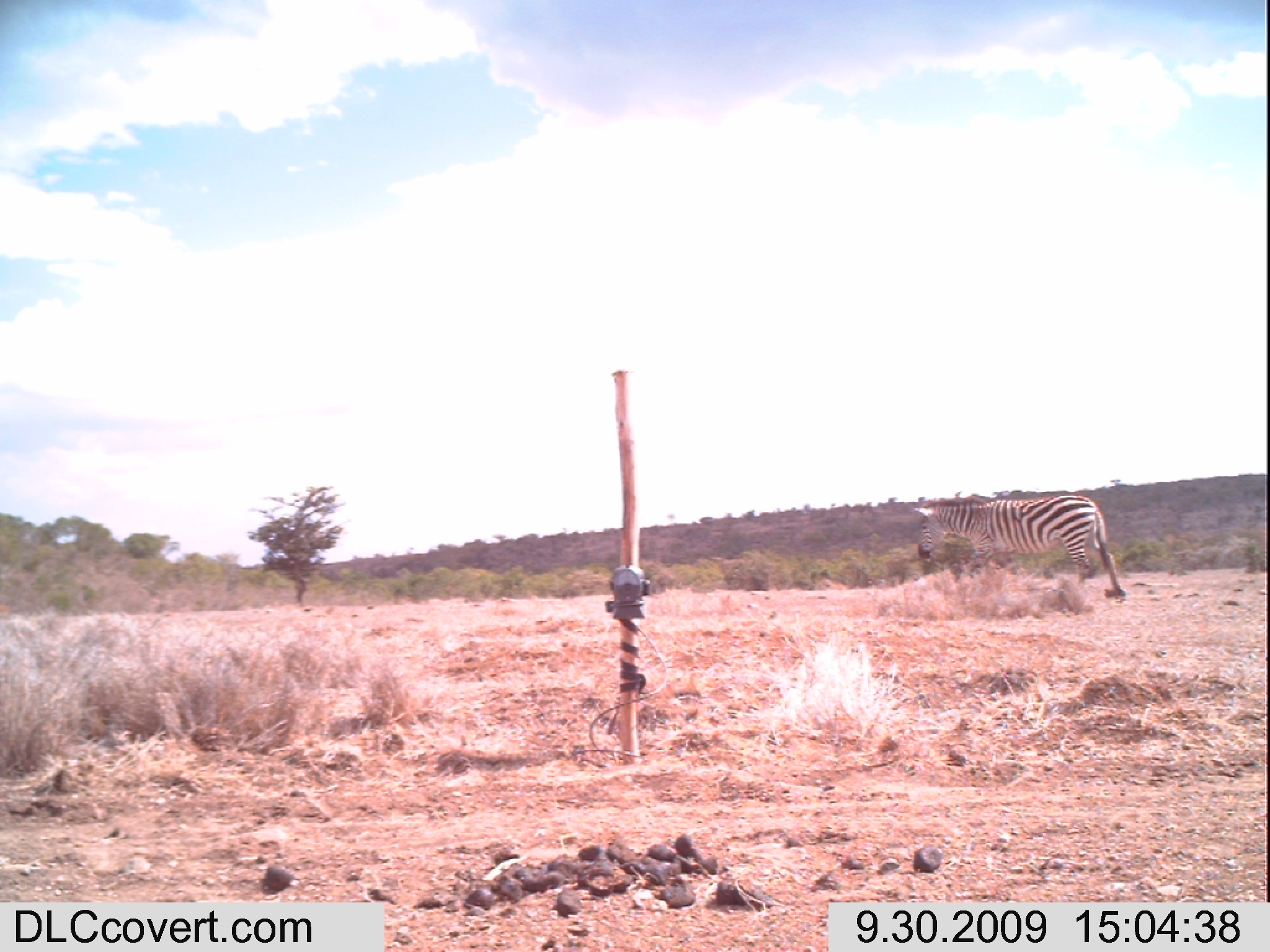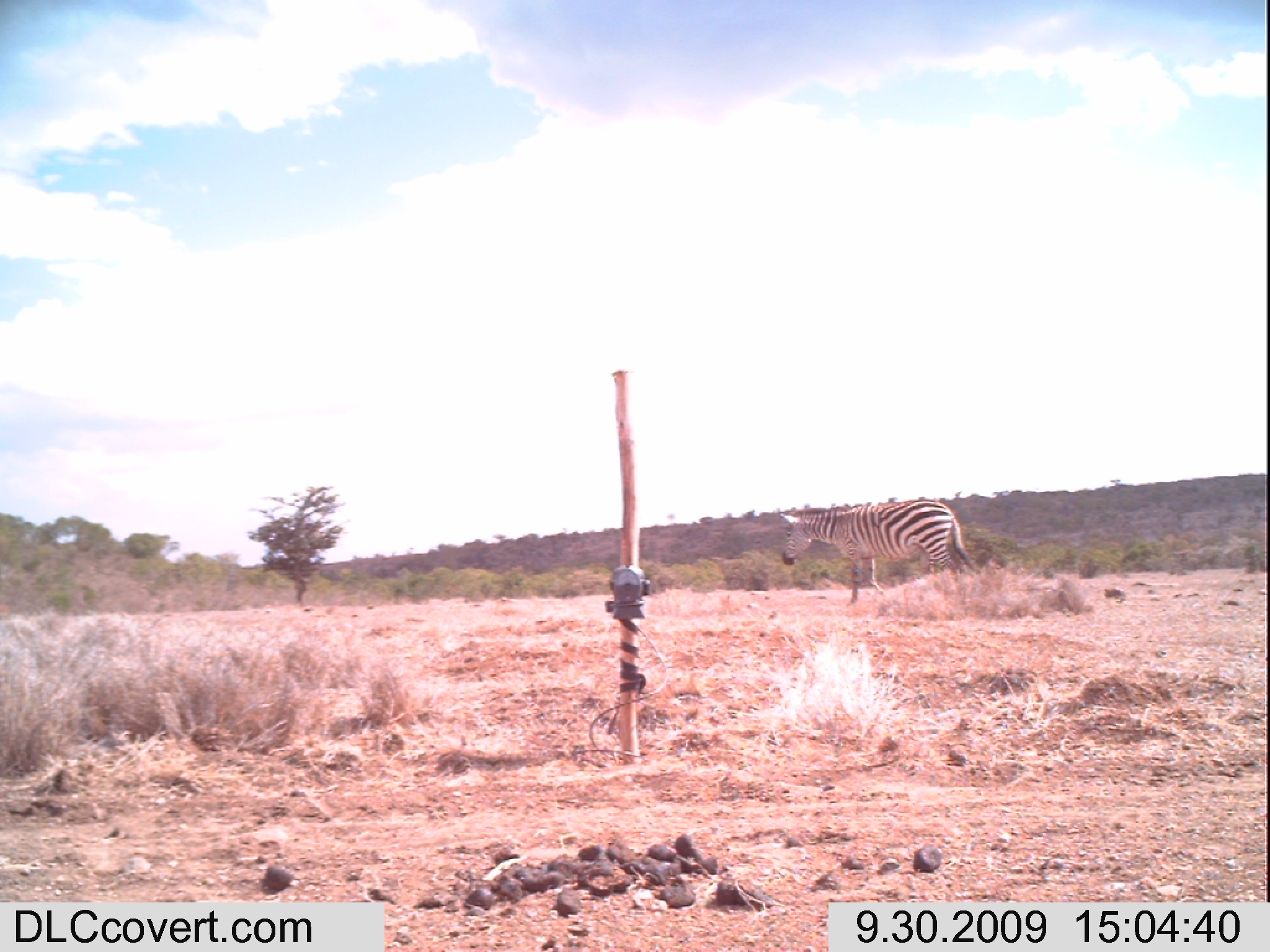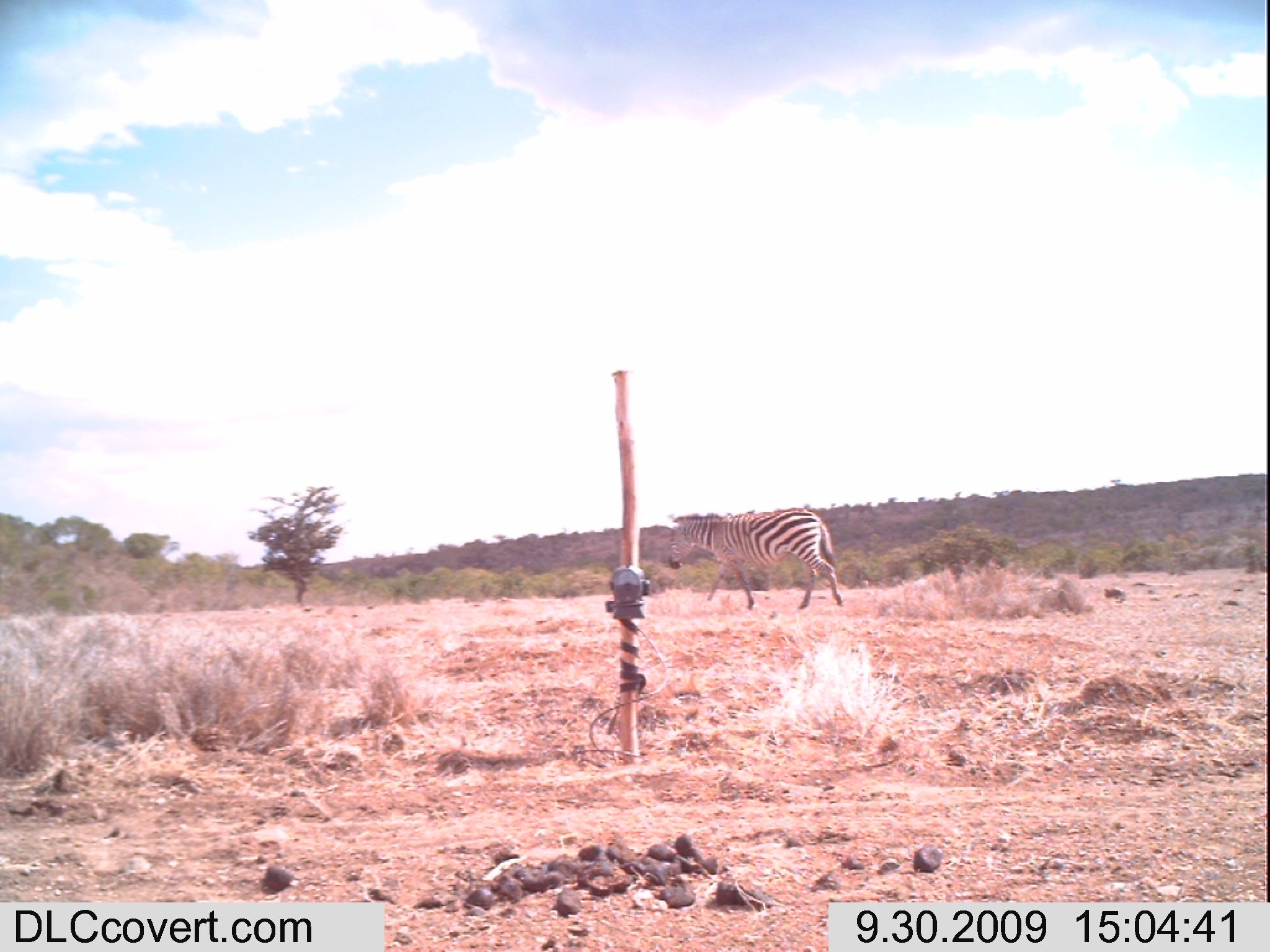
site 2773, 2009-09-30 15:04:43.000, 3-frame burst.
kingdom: Animalia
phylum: Chordata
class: Mammalia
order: Perissodactyla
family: Equidae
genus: Equus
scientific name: Equus quagga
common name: plains zebra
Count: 1.